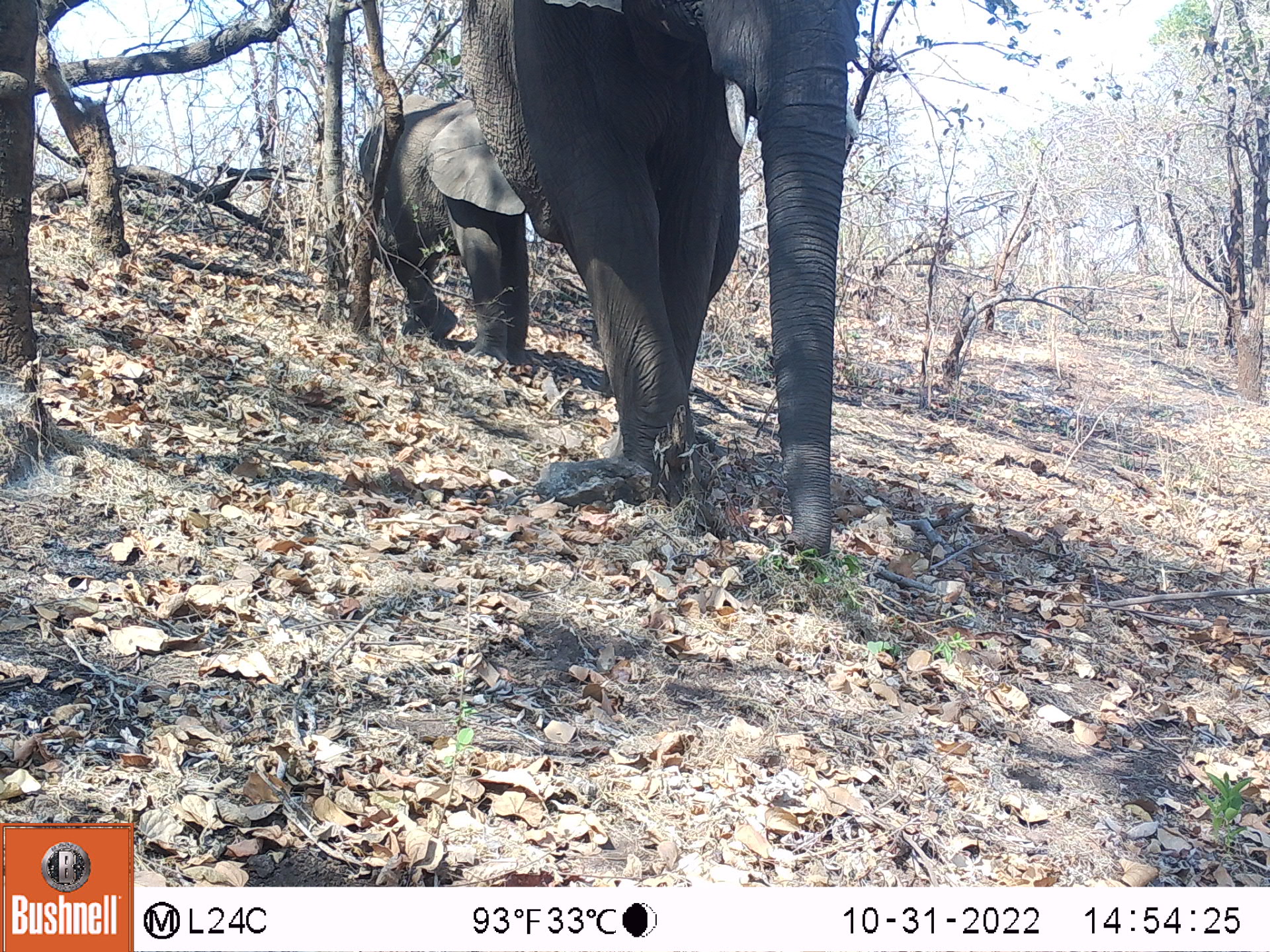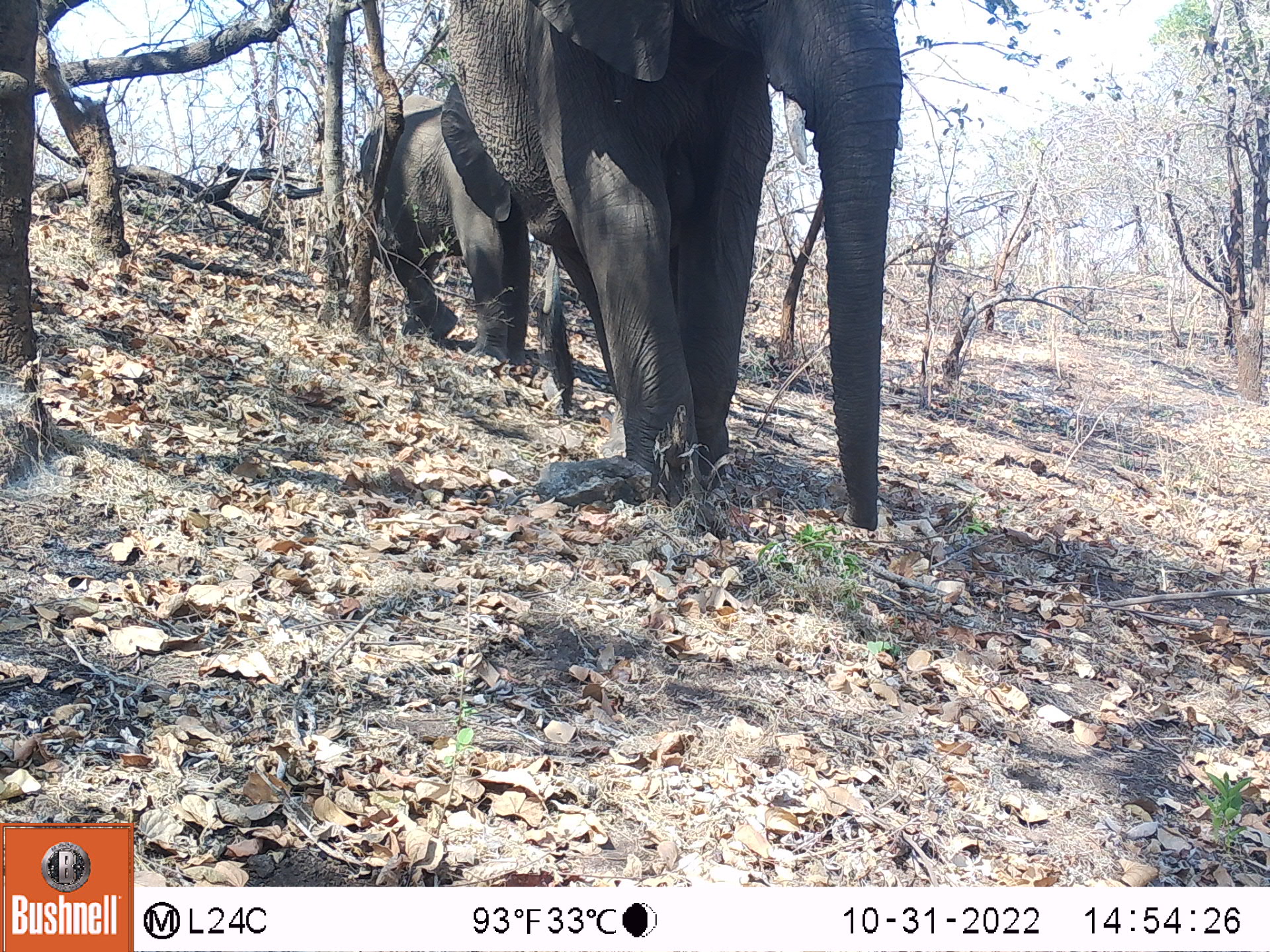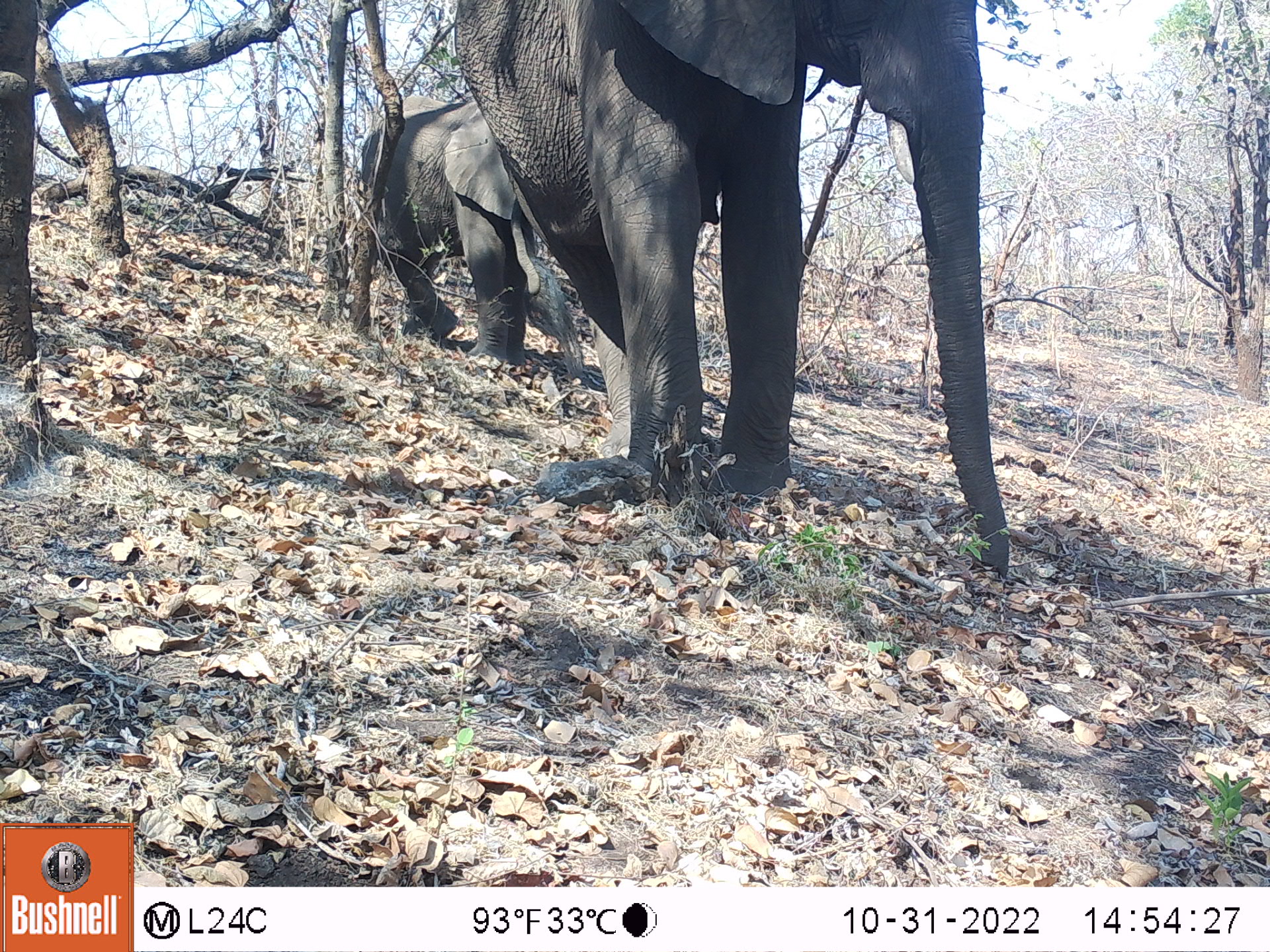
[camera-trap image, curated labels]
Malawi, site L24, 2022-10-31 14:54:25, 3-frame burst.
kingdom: Animalia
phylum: Chordata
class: Mammalia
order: Proboscidea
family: Elephantidae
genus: Loxodonta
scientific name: Loxodonta africana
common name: african savanna elephant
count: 2